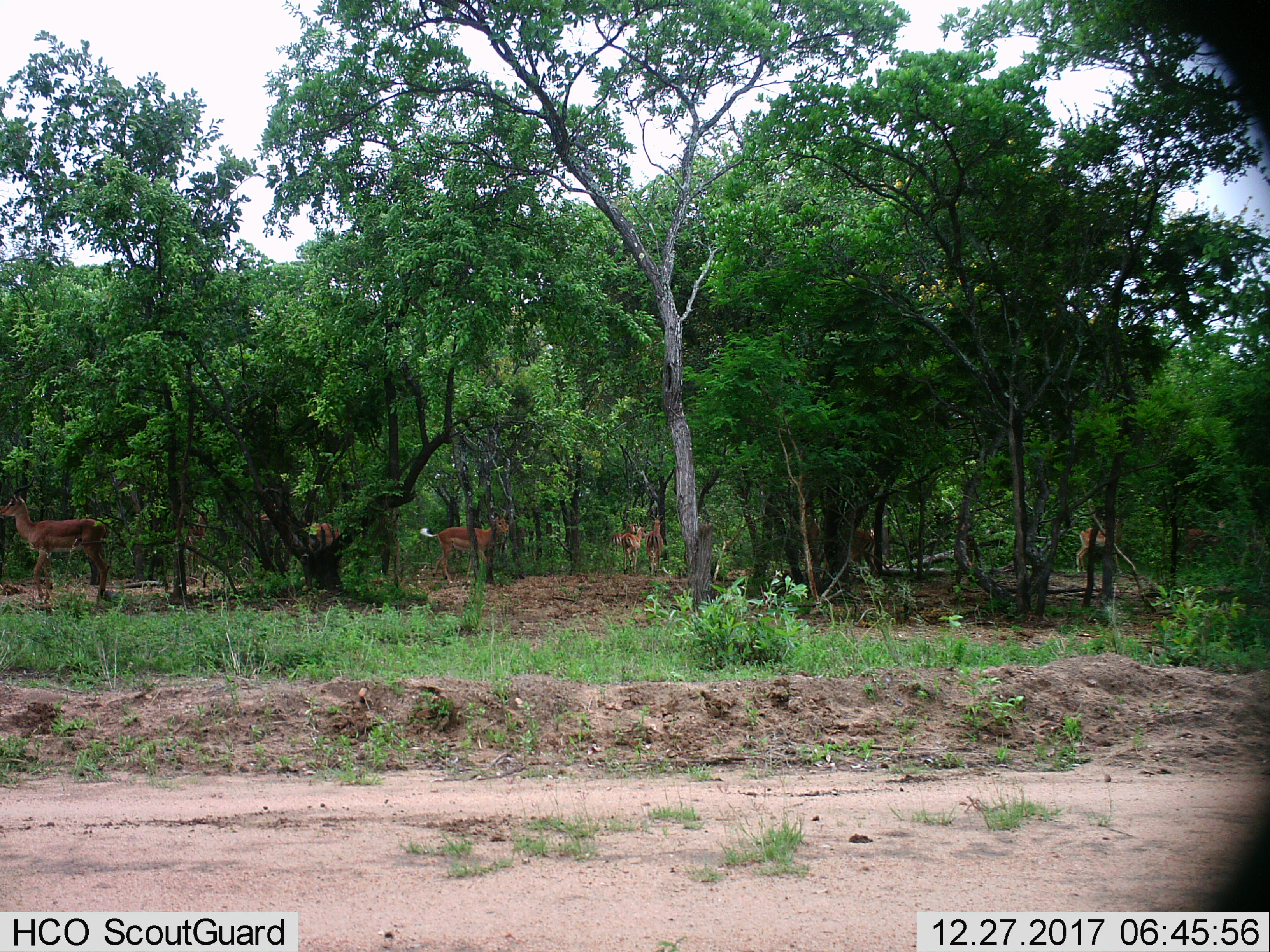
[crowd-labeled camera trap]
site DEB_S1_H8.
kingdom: Animalia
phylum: Chordata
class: Mammalia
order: Artiodactyla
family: Bovidae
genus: Aepyceros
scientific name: Aepyceros melampus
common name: impala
Impala (Aepyceros melampus), count 9. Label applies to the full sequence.